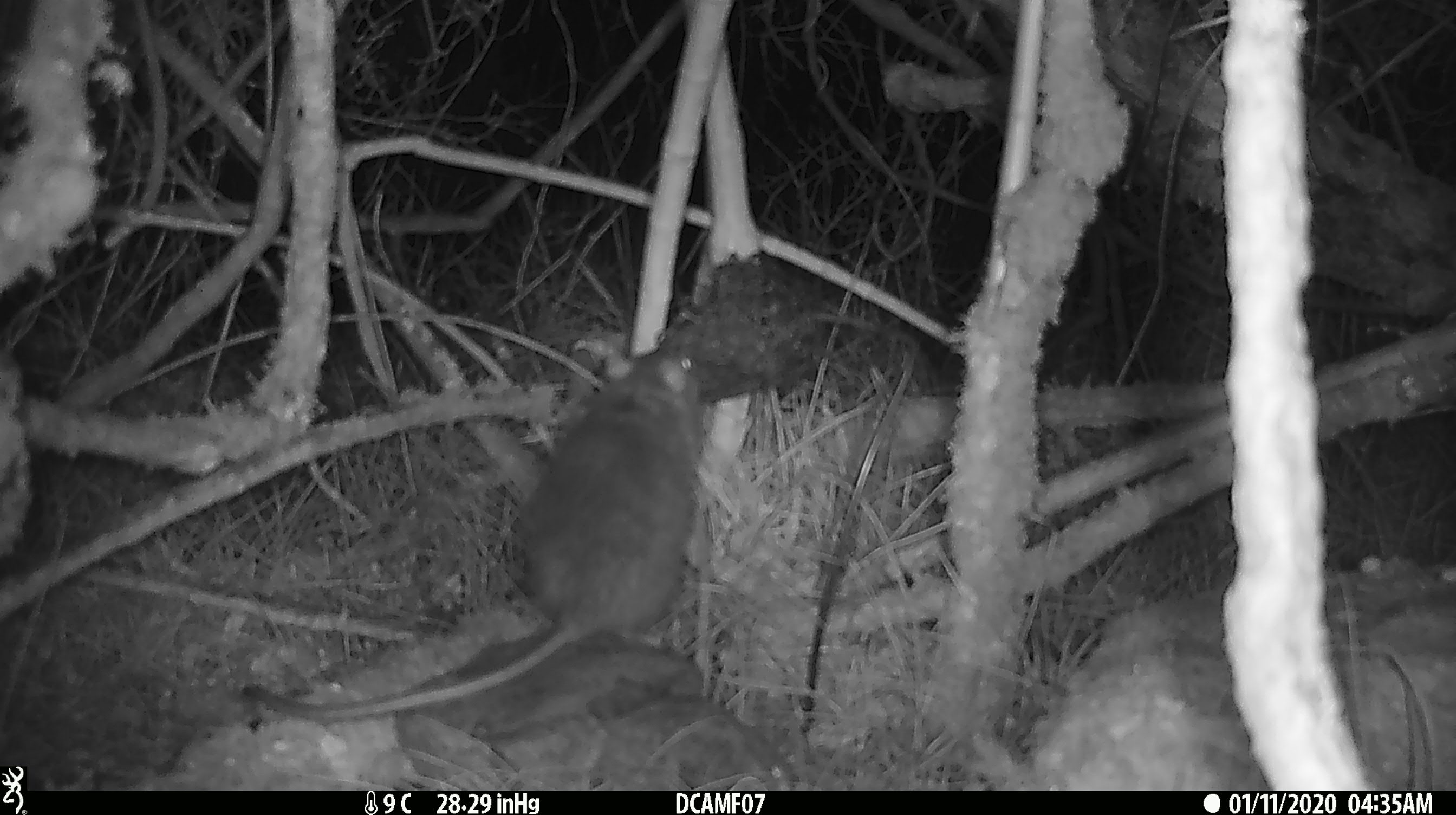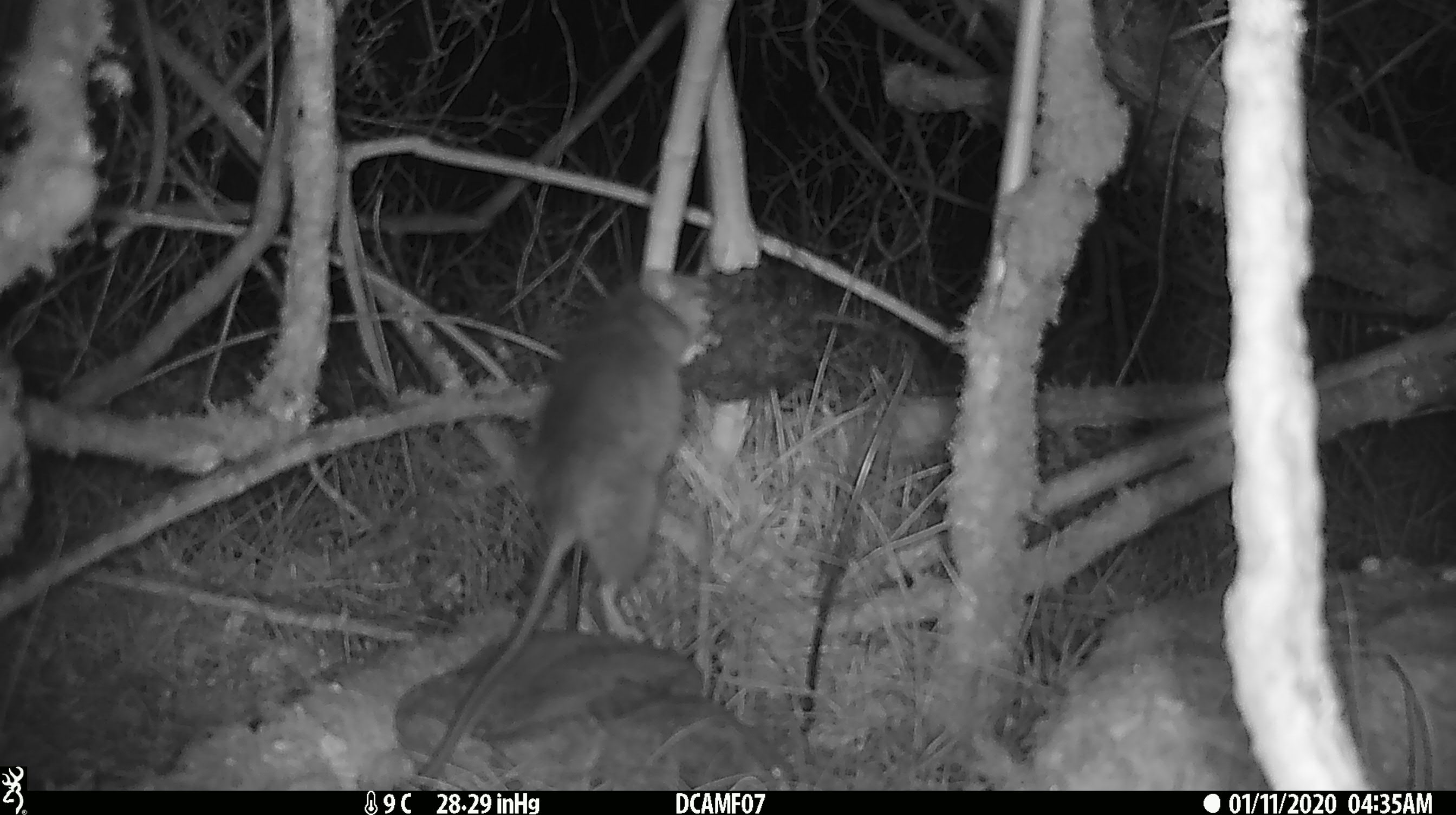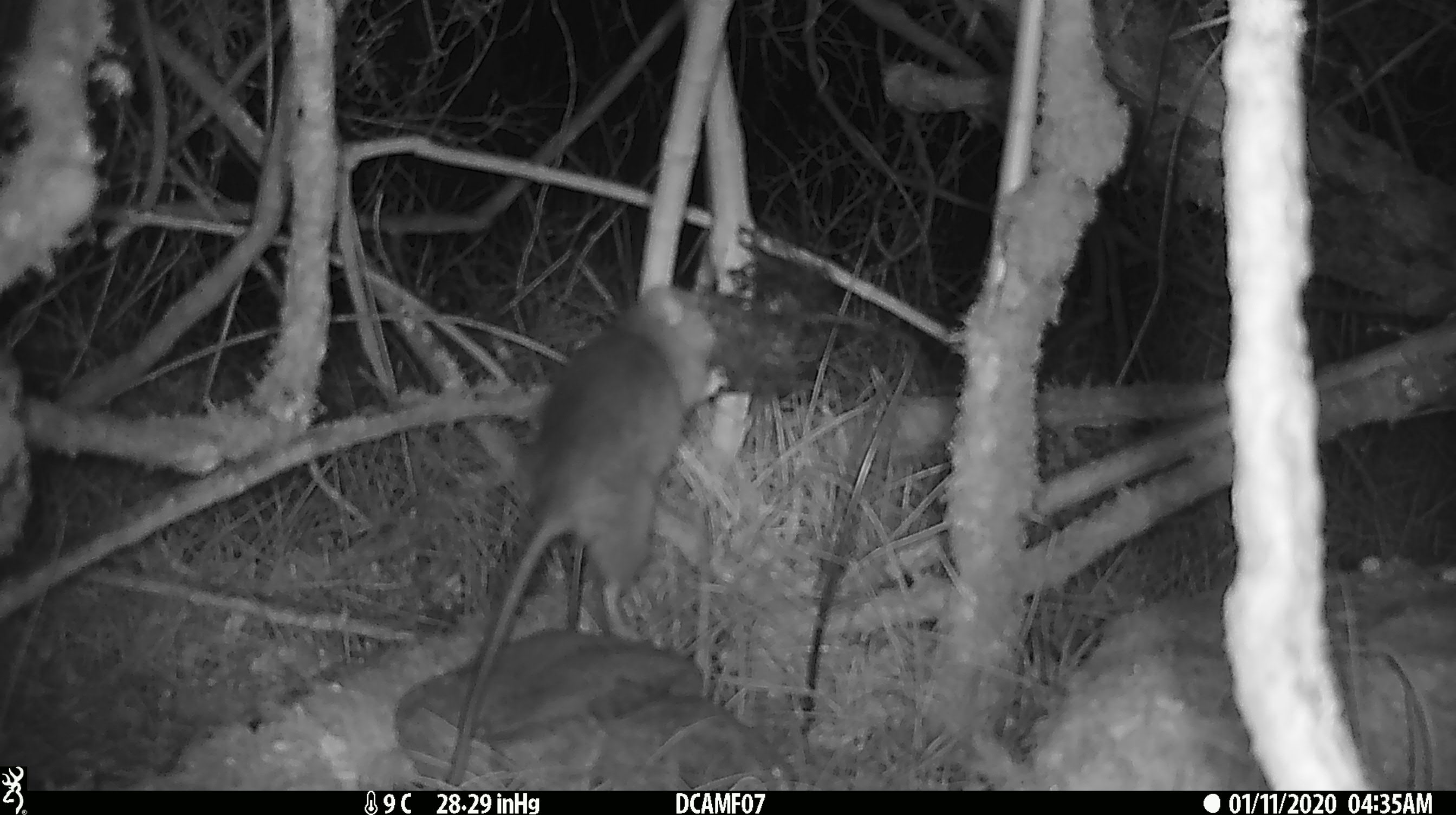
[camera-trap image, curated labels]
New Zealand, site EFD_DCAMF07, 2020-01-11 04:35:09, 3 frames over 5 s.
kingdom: Animalia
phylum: Chordata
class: Mammalia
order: Rodentia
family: Muridae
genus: Rattus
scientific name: Rattus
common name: rat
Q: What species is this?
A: Rat (Rattus).